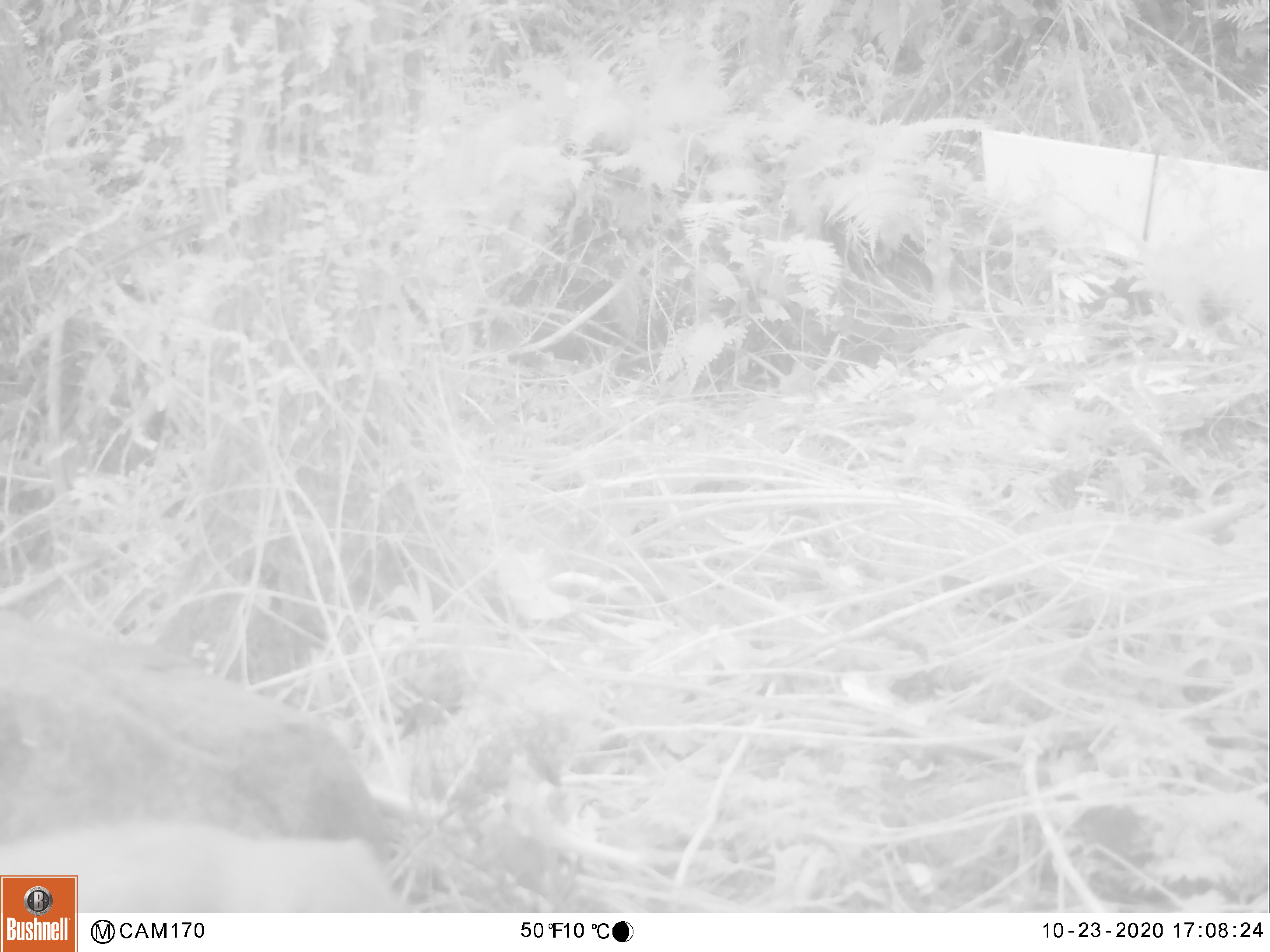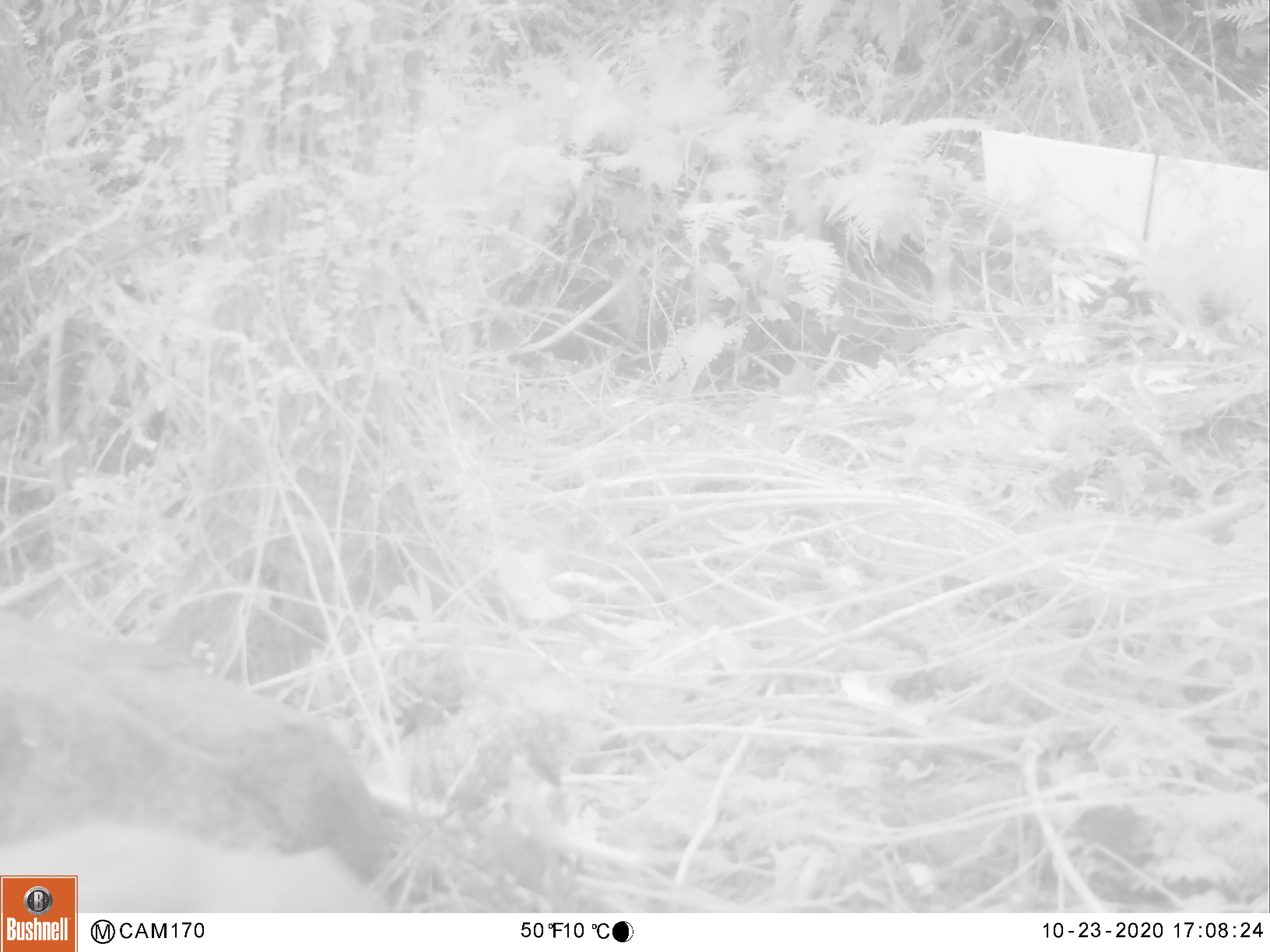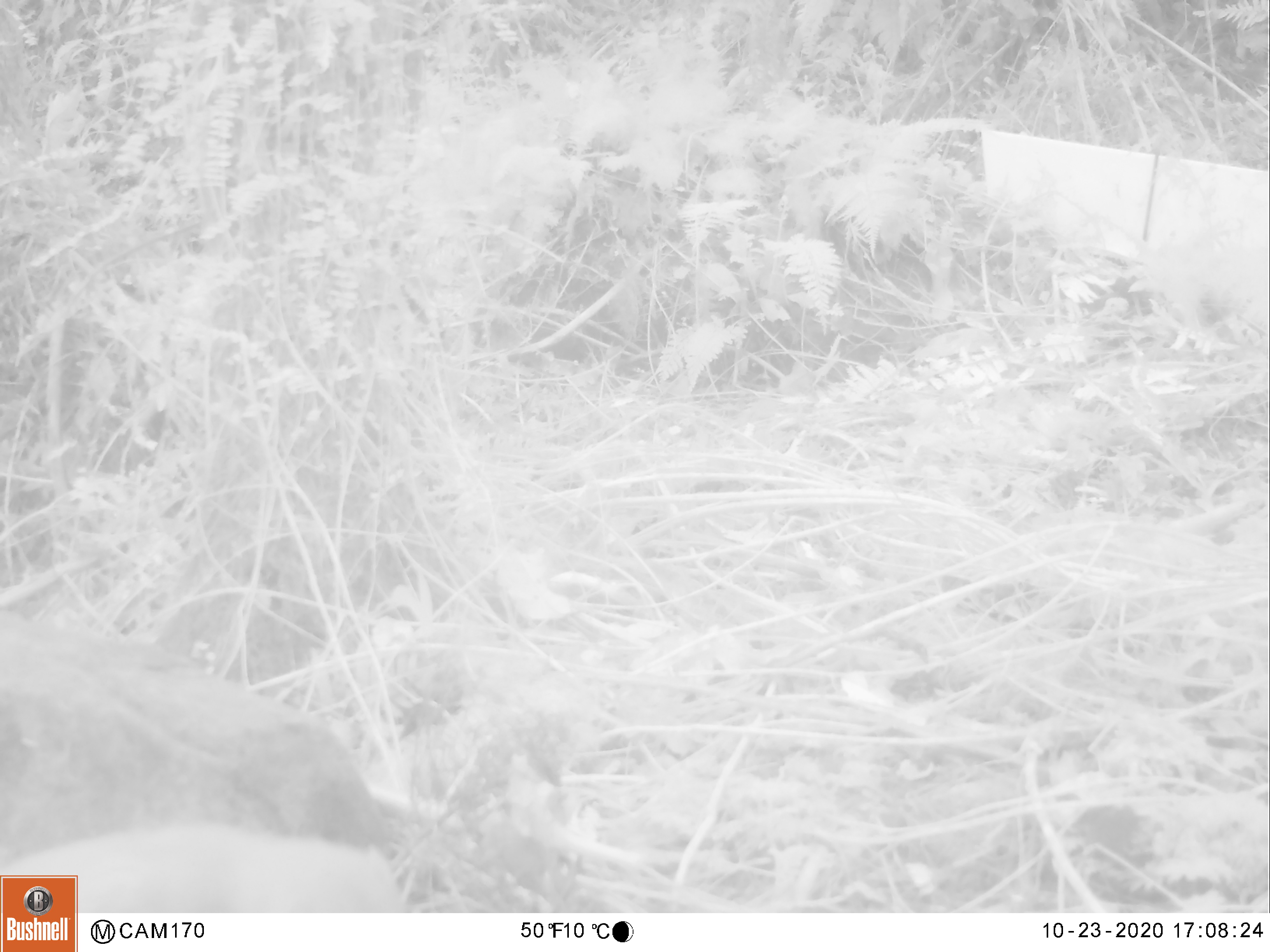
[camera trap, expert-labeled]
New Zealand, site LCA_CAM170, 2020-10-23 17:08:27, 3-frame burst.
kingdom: Animalia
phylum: Chordata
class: Mammalia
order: Carnivora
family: Mustelidae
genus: Mustela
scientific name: Mustela erminea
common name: stoat